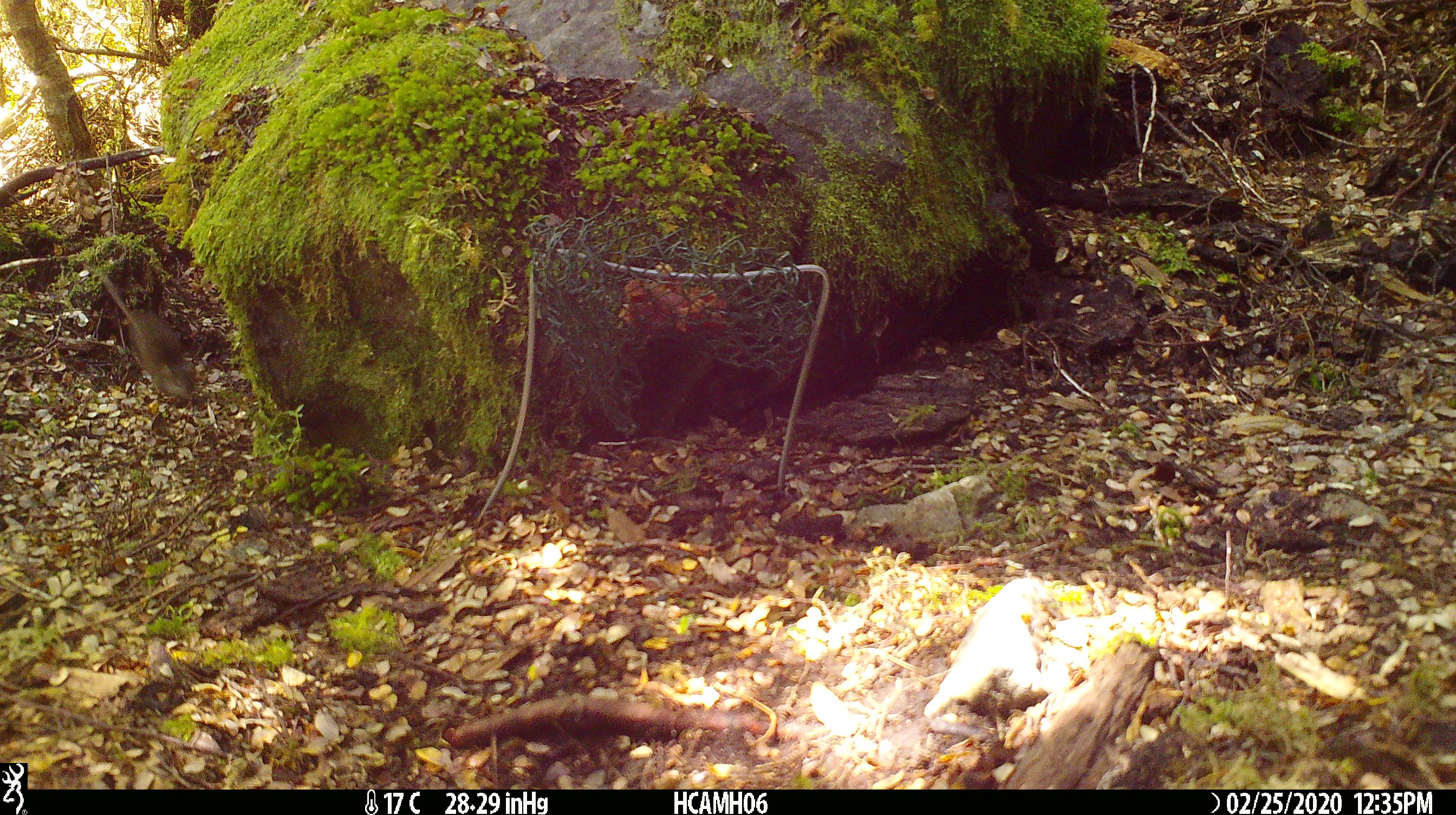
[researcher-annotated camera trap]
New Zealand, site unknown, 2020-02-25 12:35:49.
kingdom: Animalia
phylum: Chordata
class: Mammalia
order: Rodentia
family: Muridae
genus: Mus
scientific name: Mus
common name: mouse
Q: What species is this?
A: Mouse (Mus).